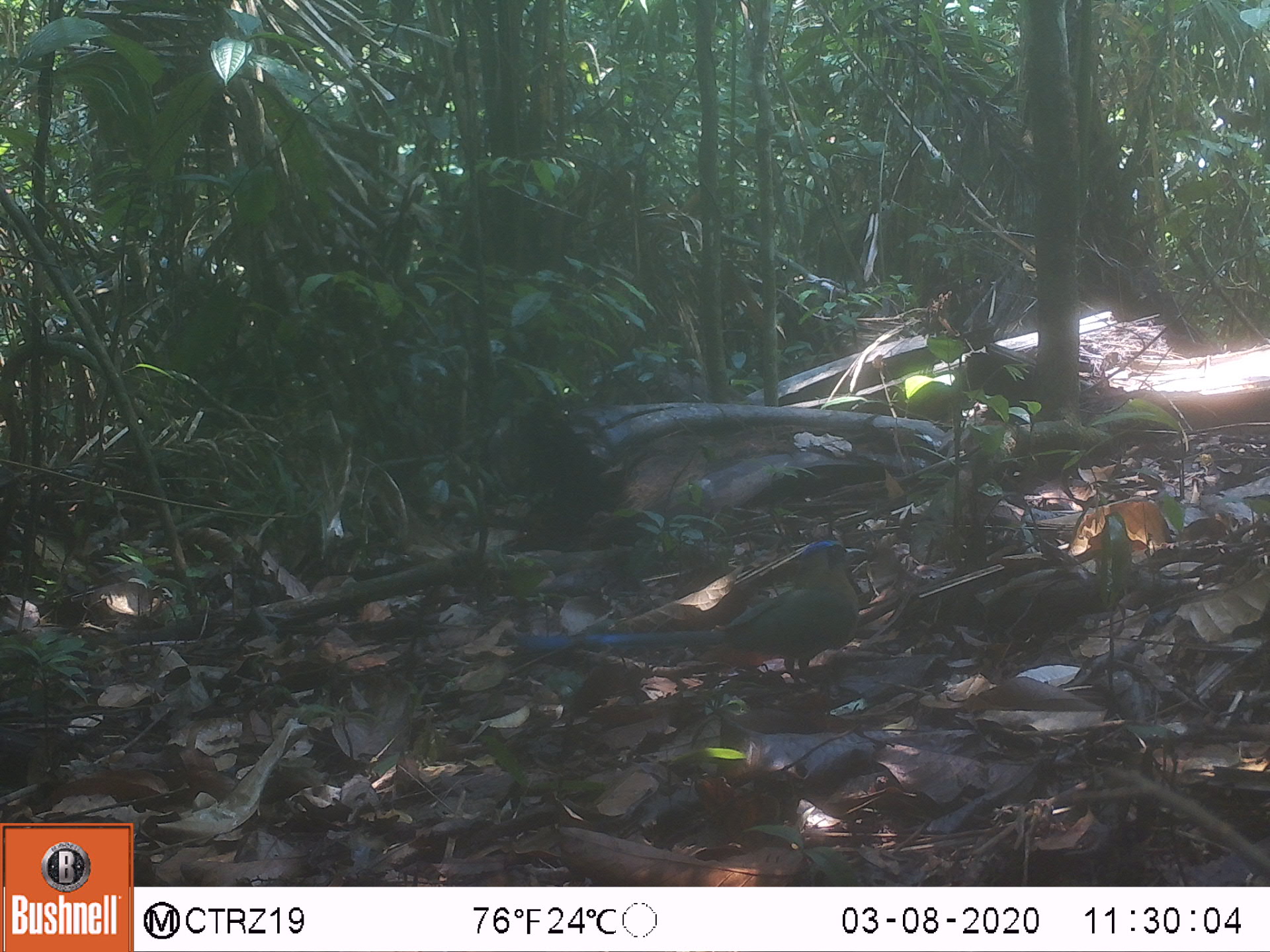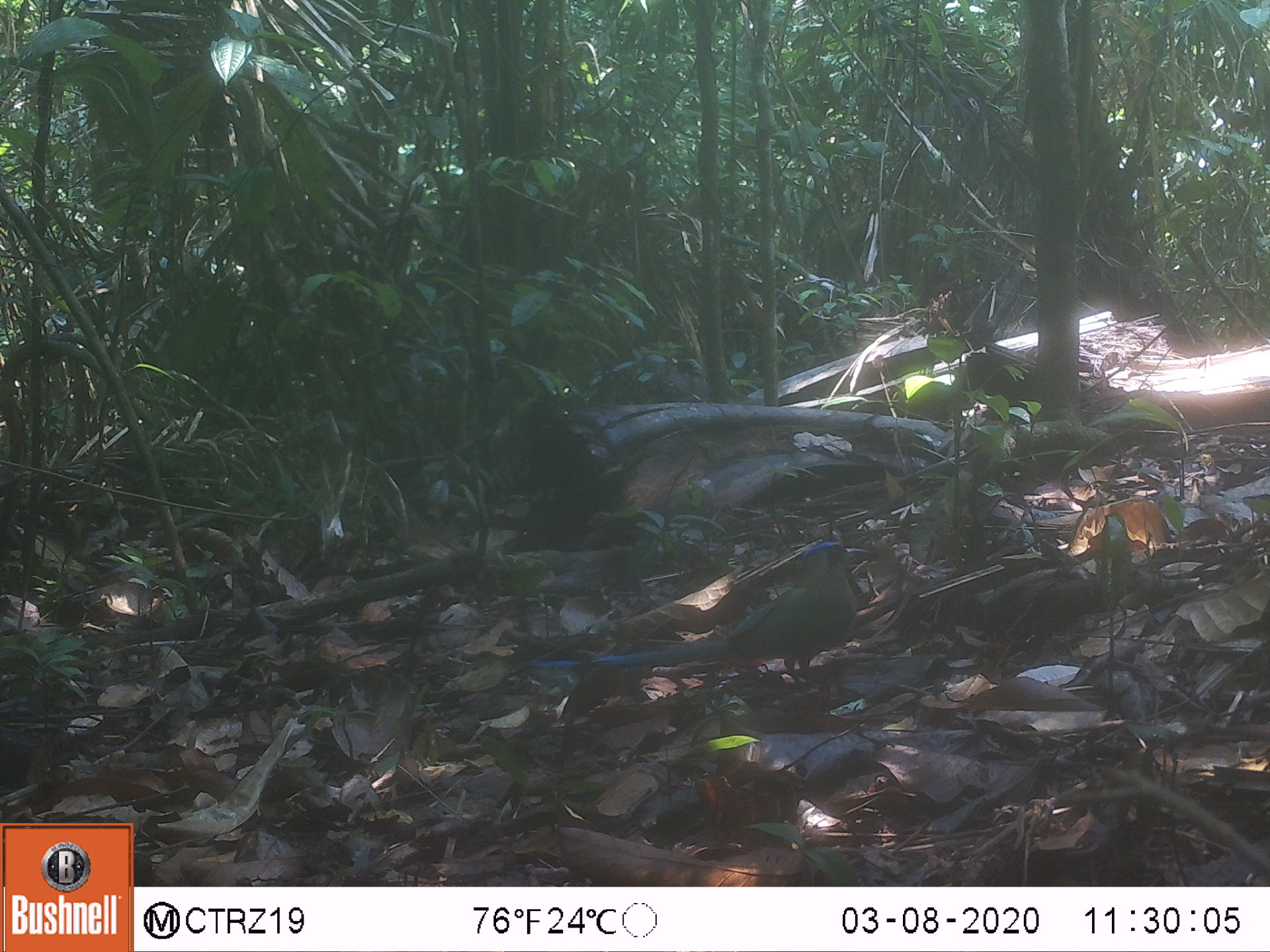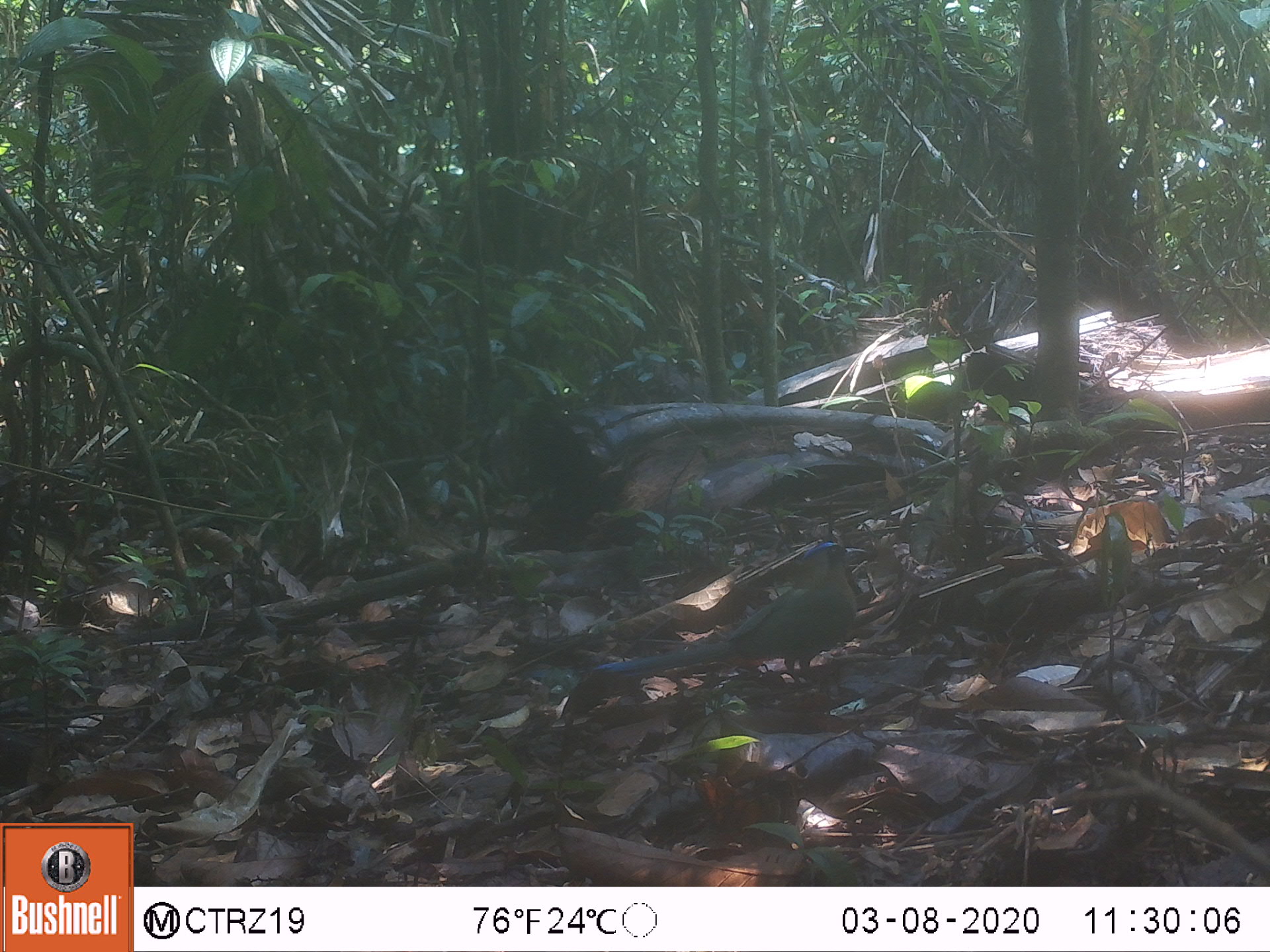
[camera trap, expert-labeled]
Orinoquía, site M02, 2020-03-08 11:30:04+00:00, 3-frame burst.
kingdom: Animalia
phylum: Chordata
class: Aves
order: Coraciiformes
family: Momotidae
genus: Momotus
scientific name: Momotus momota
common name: amazonian motmot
Amazonian motmot (Momotus momota).